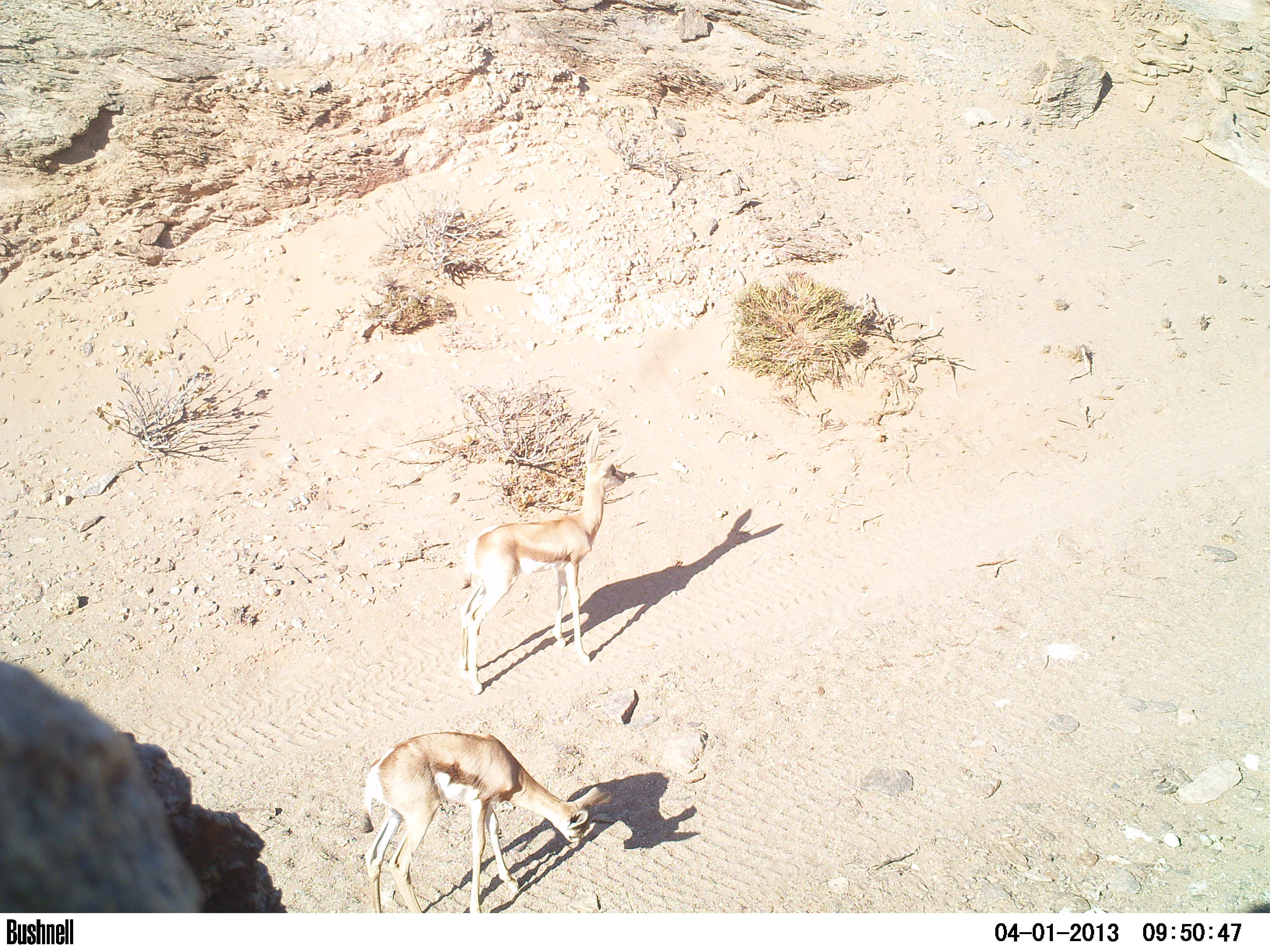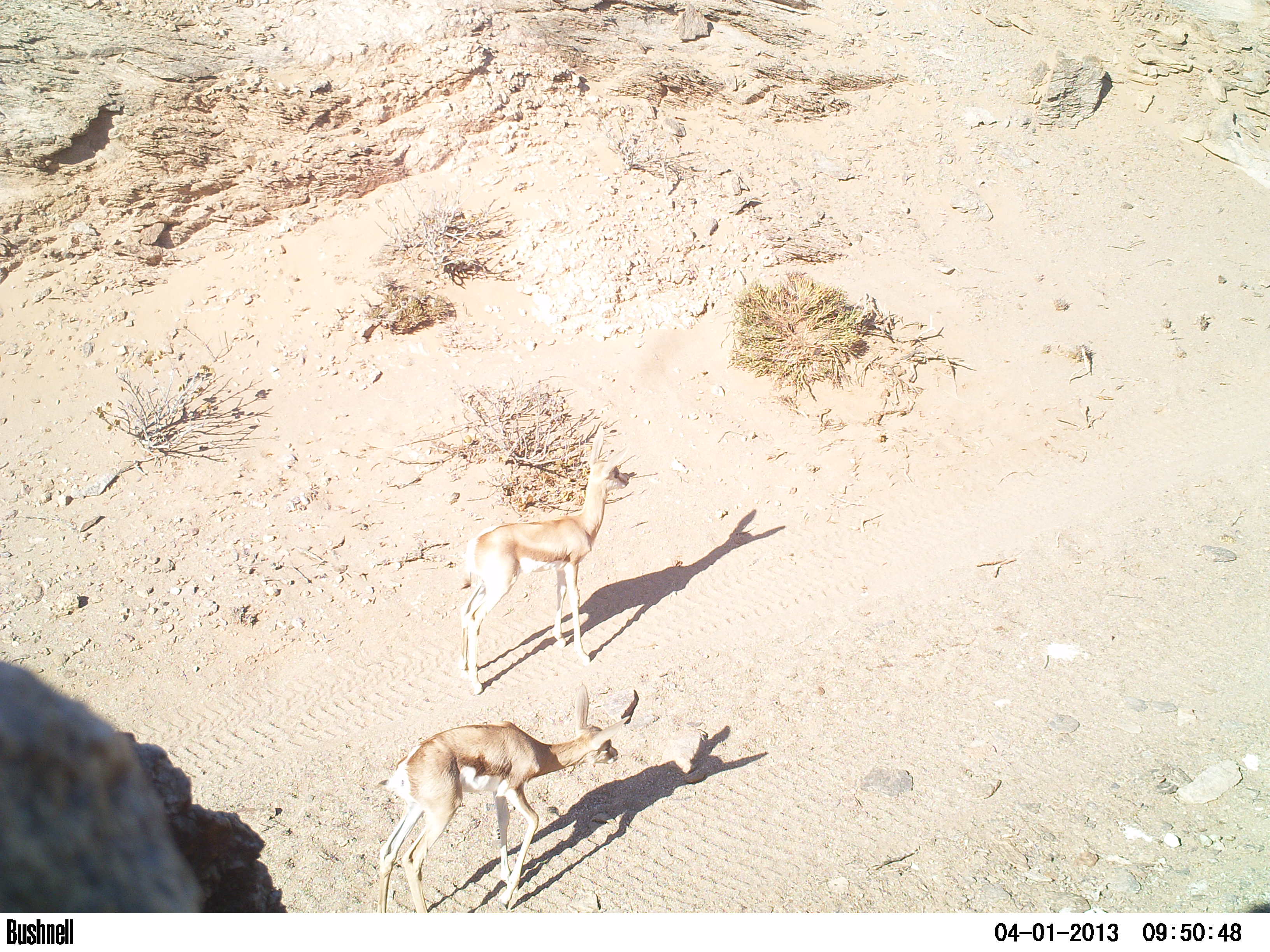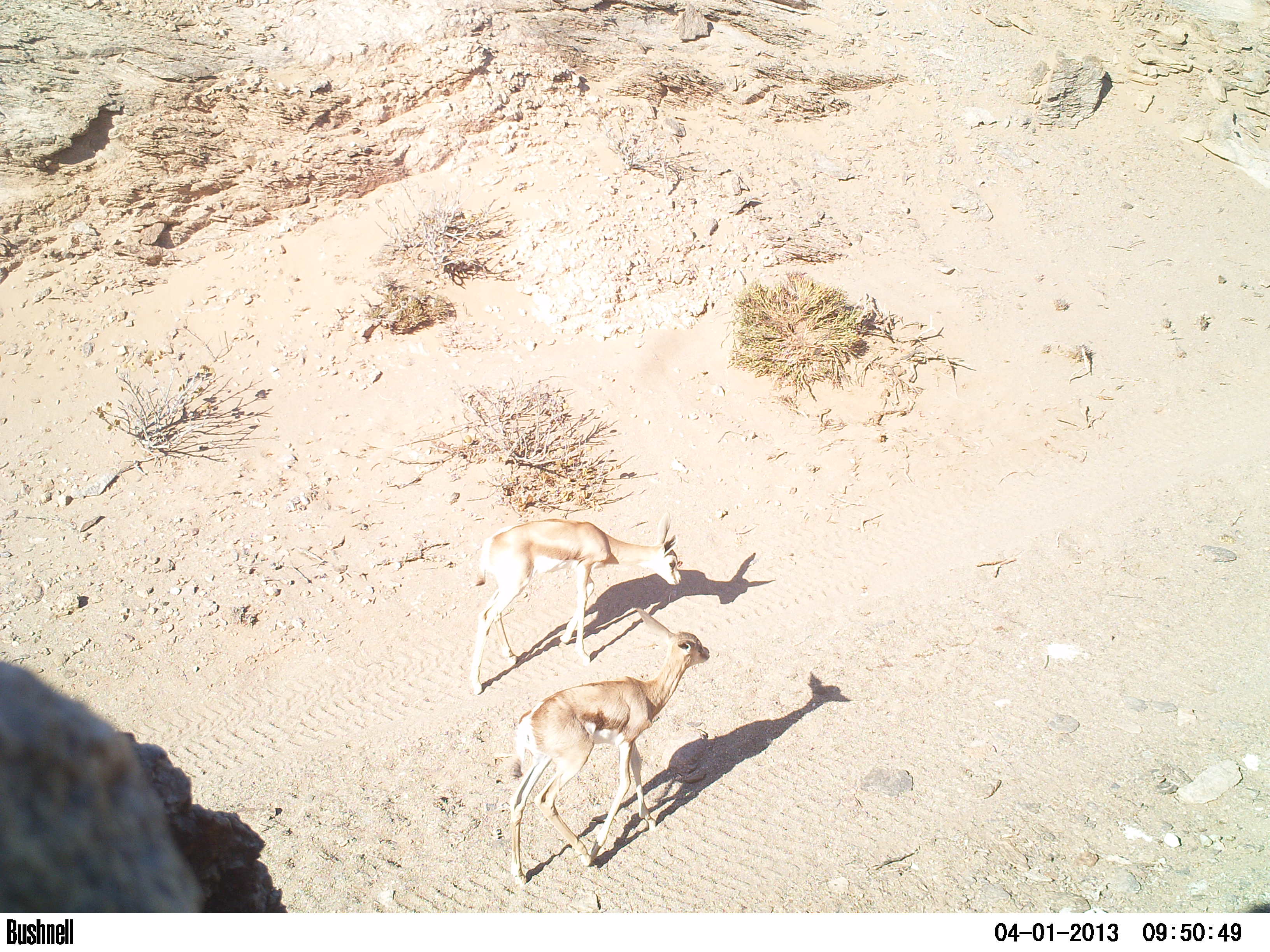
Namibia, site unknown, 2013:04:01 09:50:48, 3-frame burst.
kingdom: Animalia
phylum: Chordata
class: Mammalia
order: Artiodactyla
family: Bovidae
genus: Antidorcas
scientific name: Antidorcas marsupialis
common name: springbok